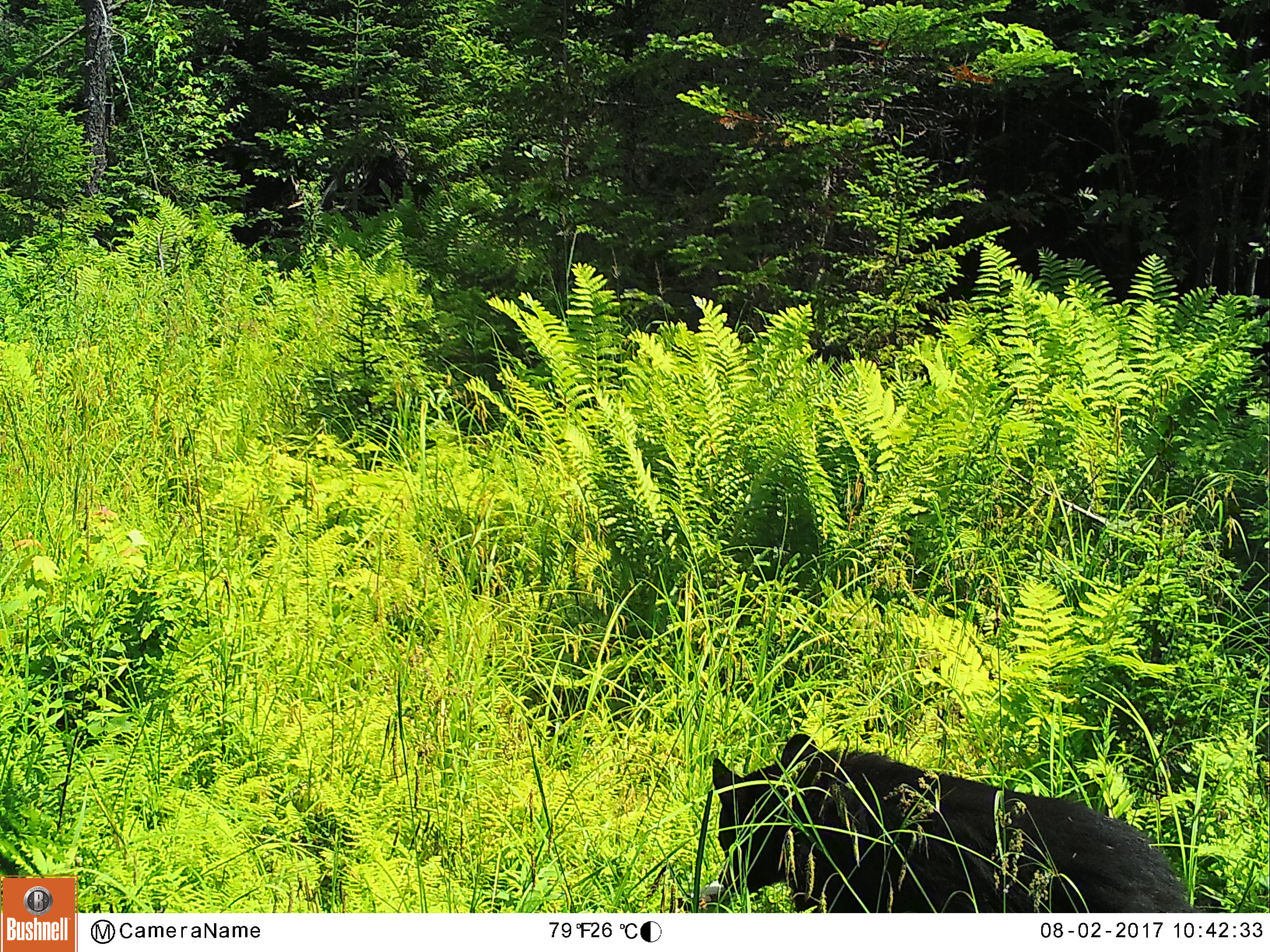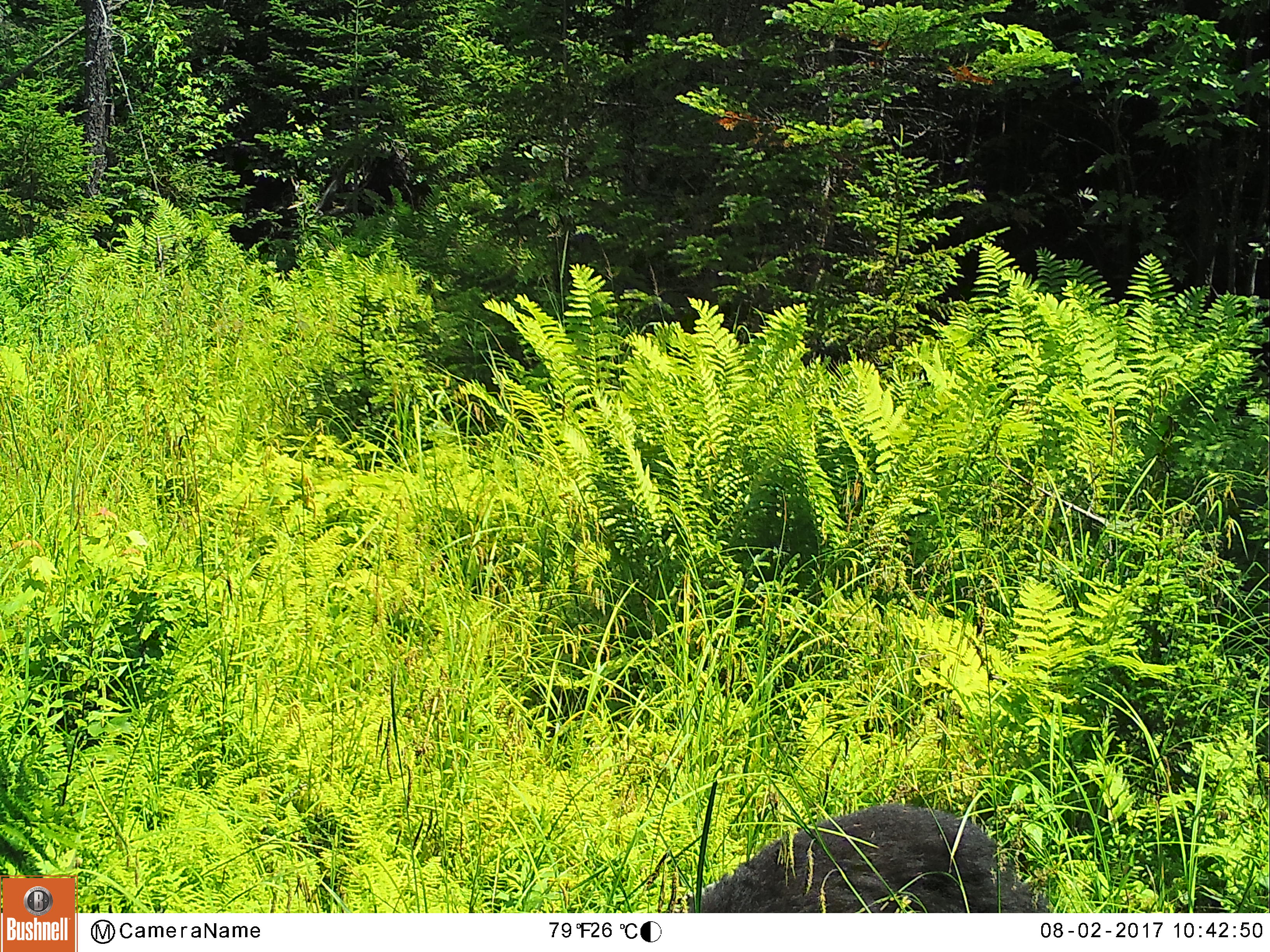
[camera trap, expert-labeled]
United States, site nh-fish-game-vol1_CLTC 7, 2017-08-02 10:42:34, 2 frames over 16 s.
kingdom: Animalia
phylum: Chordata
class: Mammalia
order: Carnivora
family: Ursidae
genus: Ursus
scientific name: Ursus americanus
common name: black bear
Black bear (Ursus americanus).